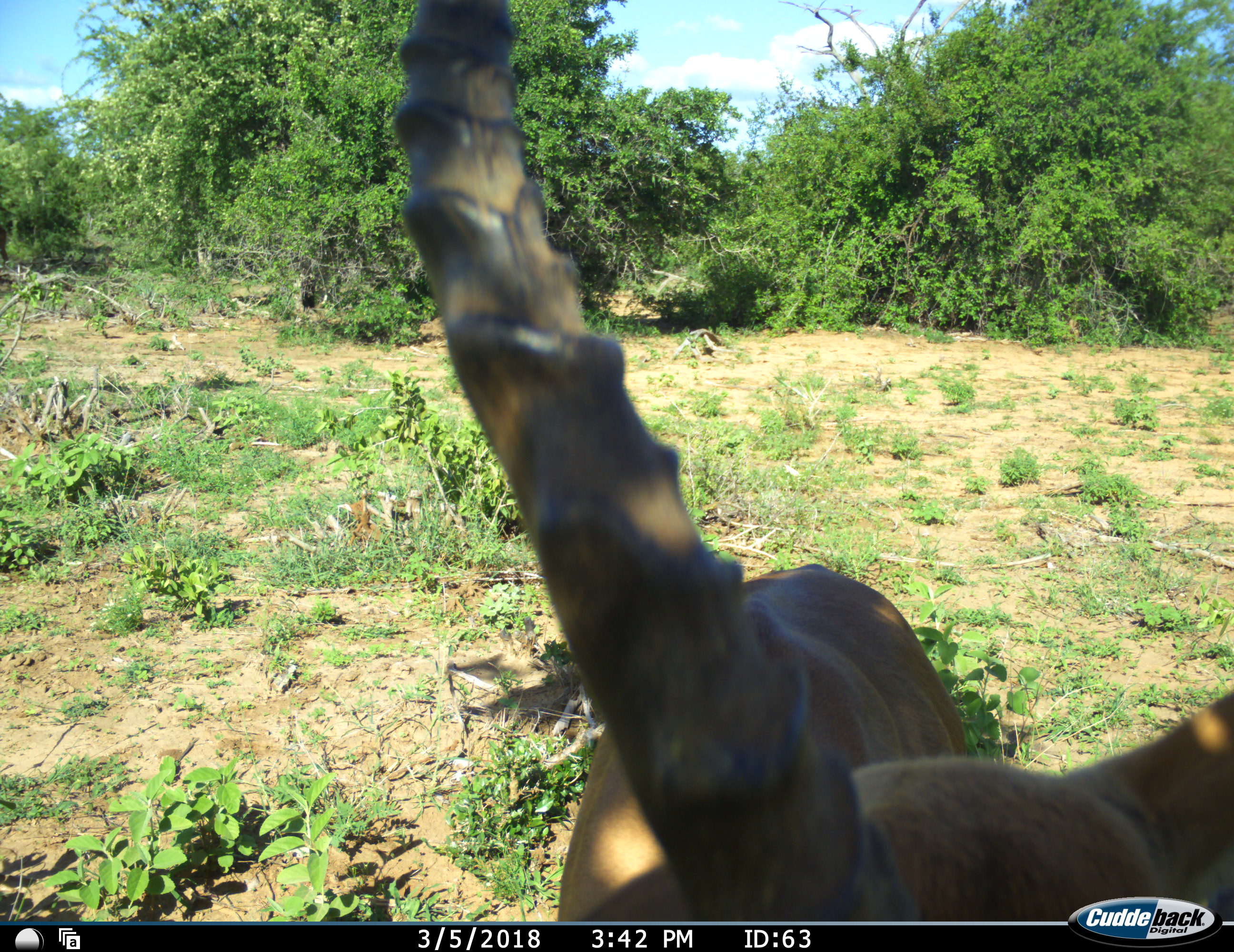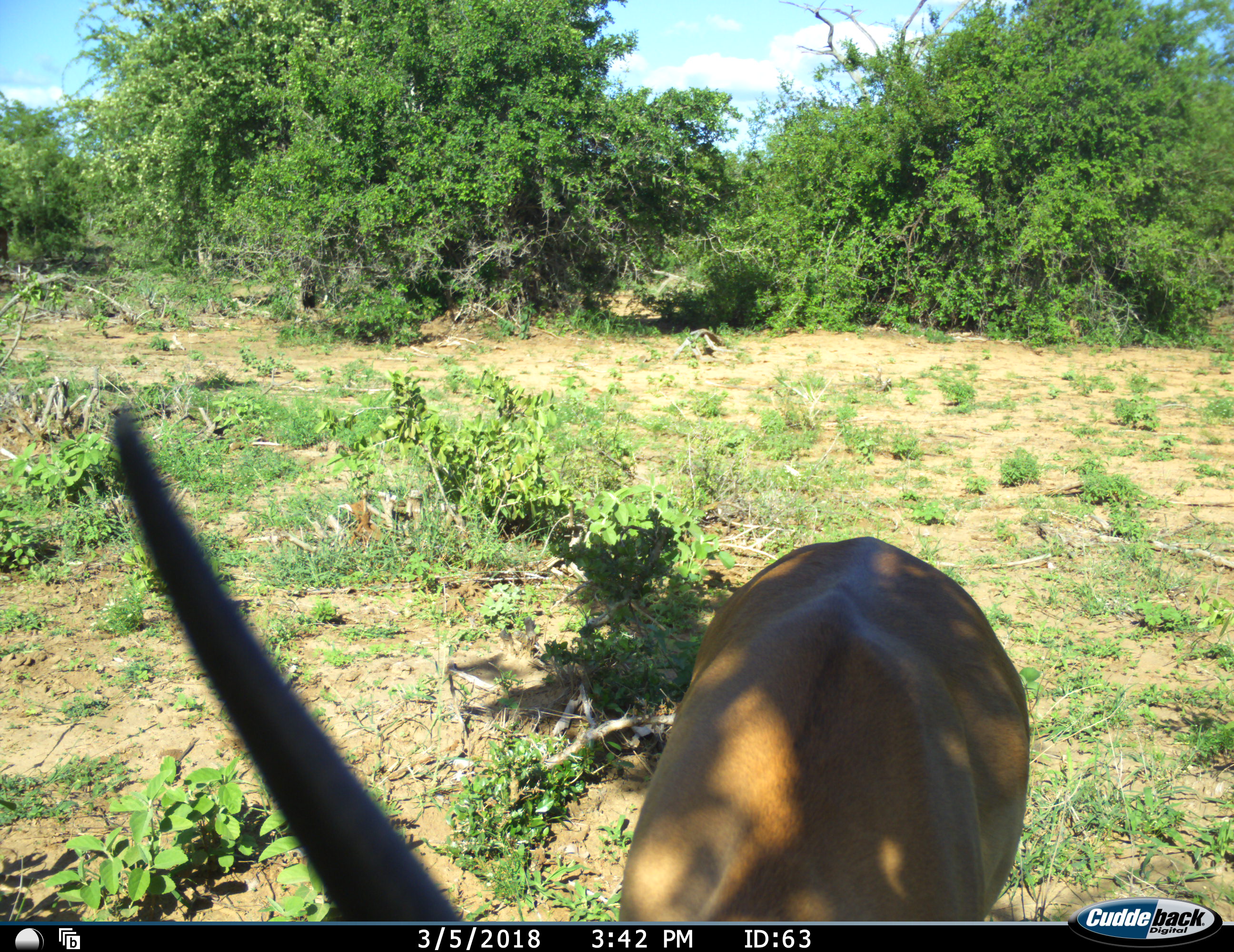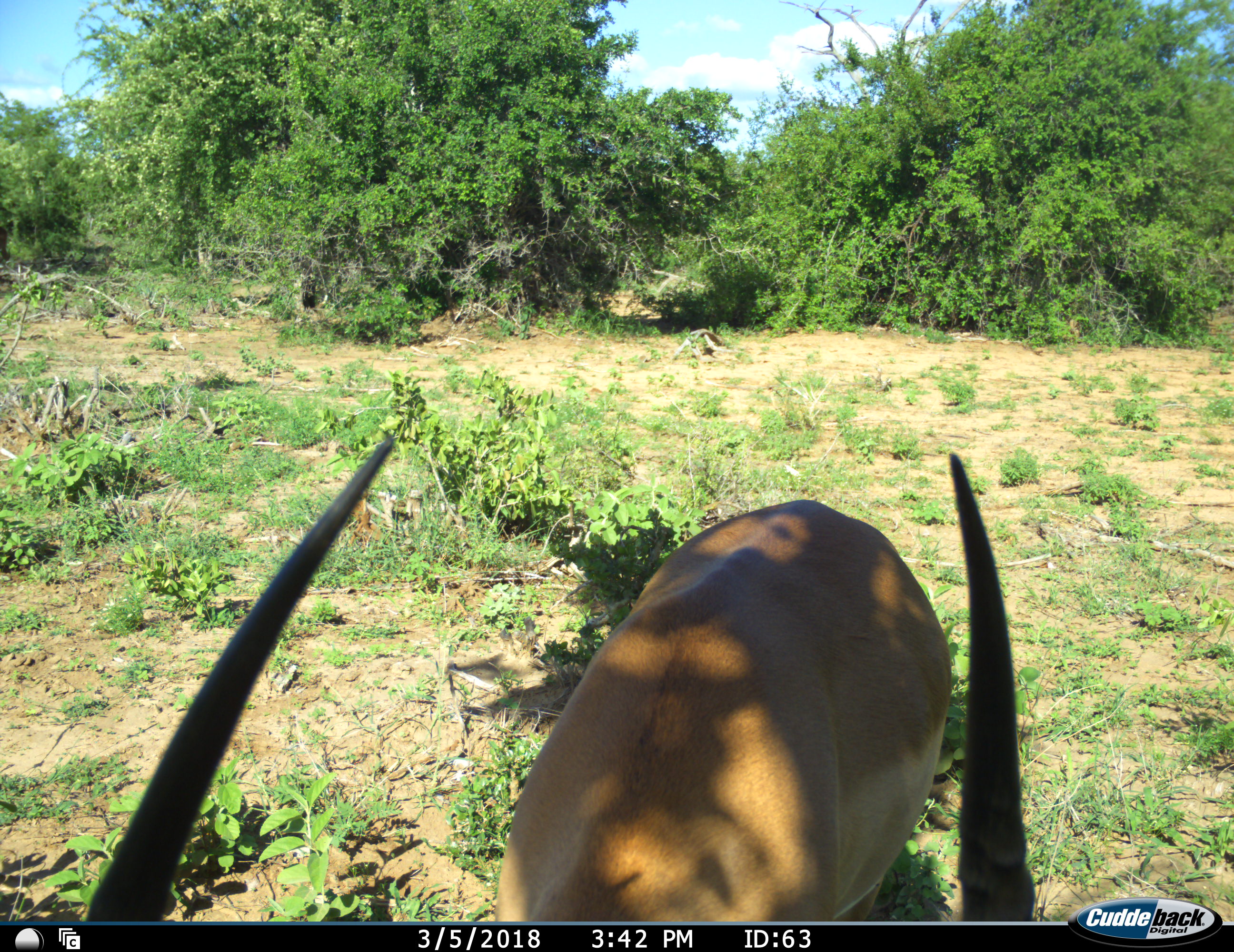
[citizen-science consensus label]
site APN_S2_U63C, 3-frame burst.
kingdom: Animalia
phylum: Chordata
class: Mammalia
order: Artiodactyla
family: Bovidae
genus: Aepyceros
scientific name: Aepyceros melampus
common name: impala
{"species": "impala (Aepyceros melampus)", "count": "1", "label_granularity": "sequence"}